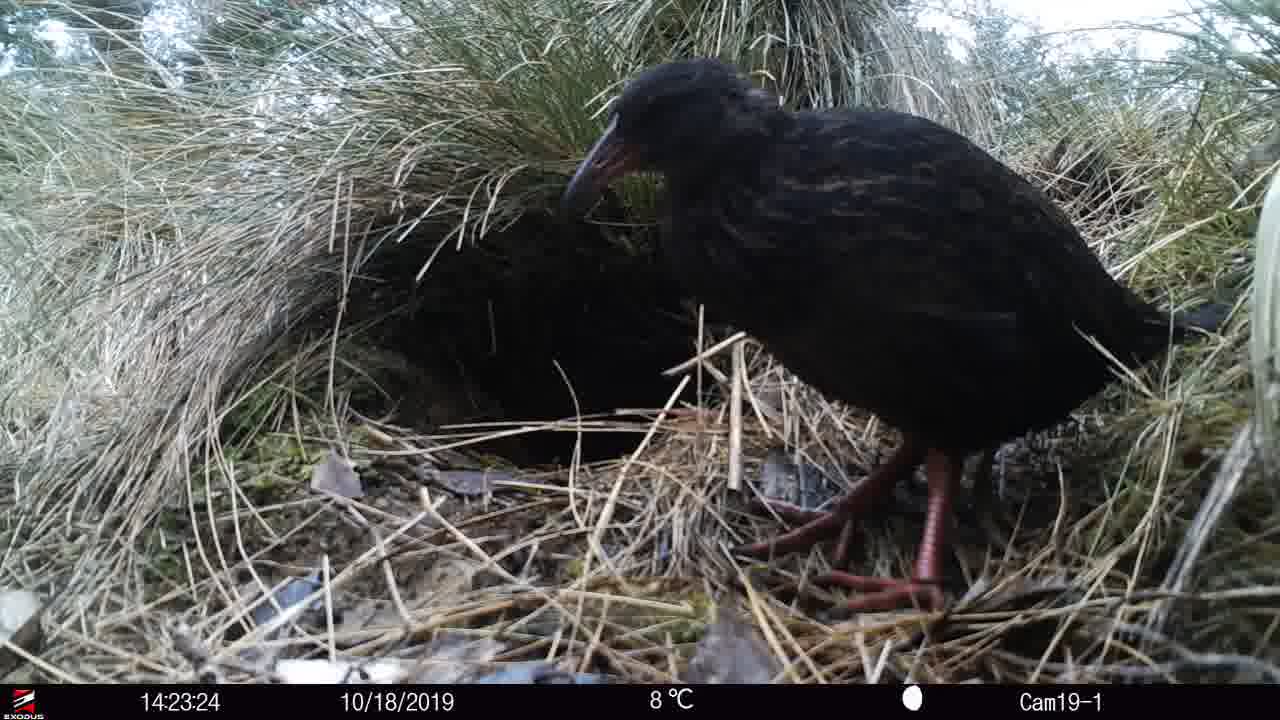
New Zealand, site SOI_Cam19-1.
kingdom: Animalia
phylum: Chordata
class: Aves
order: Gruiformes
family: Rallidae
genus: Gallirallus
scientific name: Gallirallus australis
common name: weka